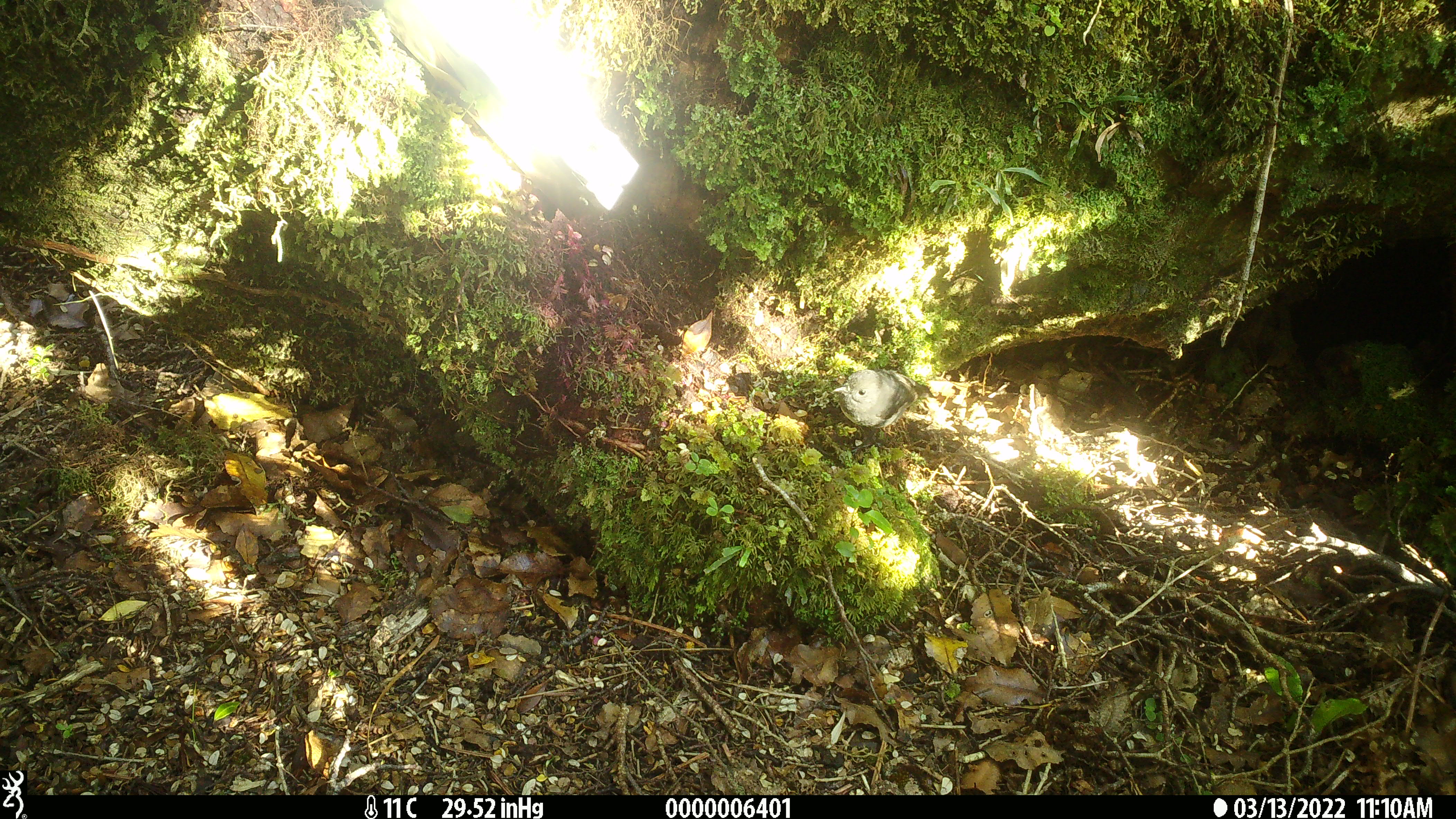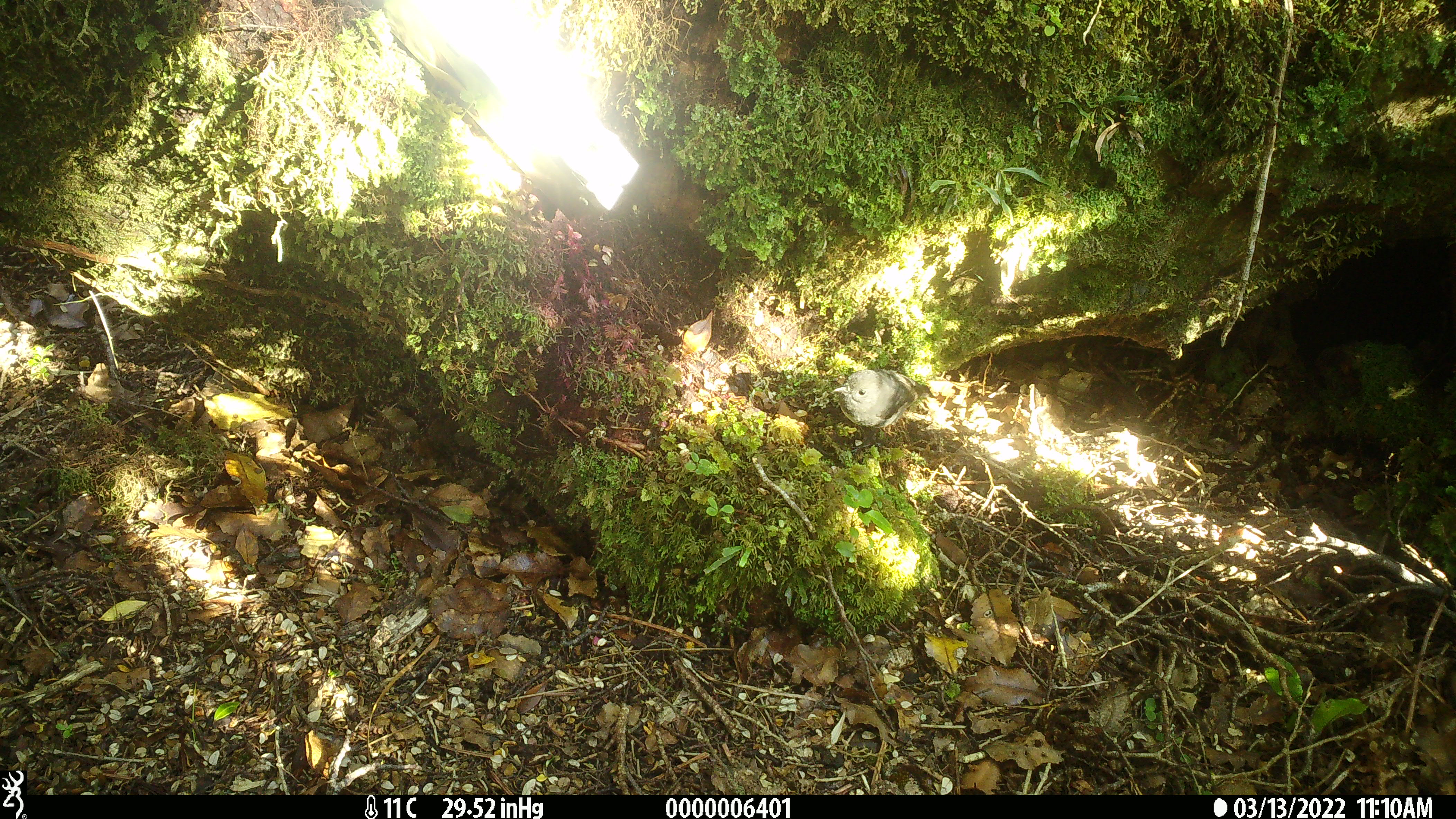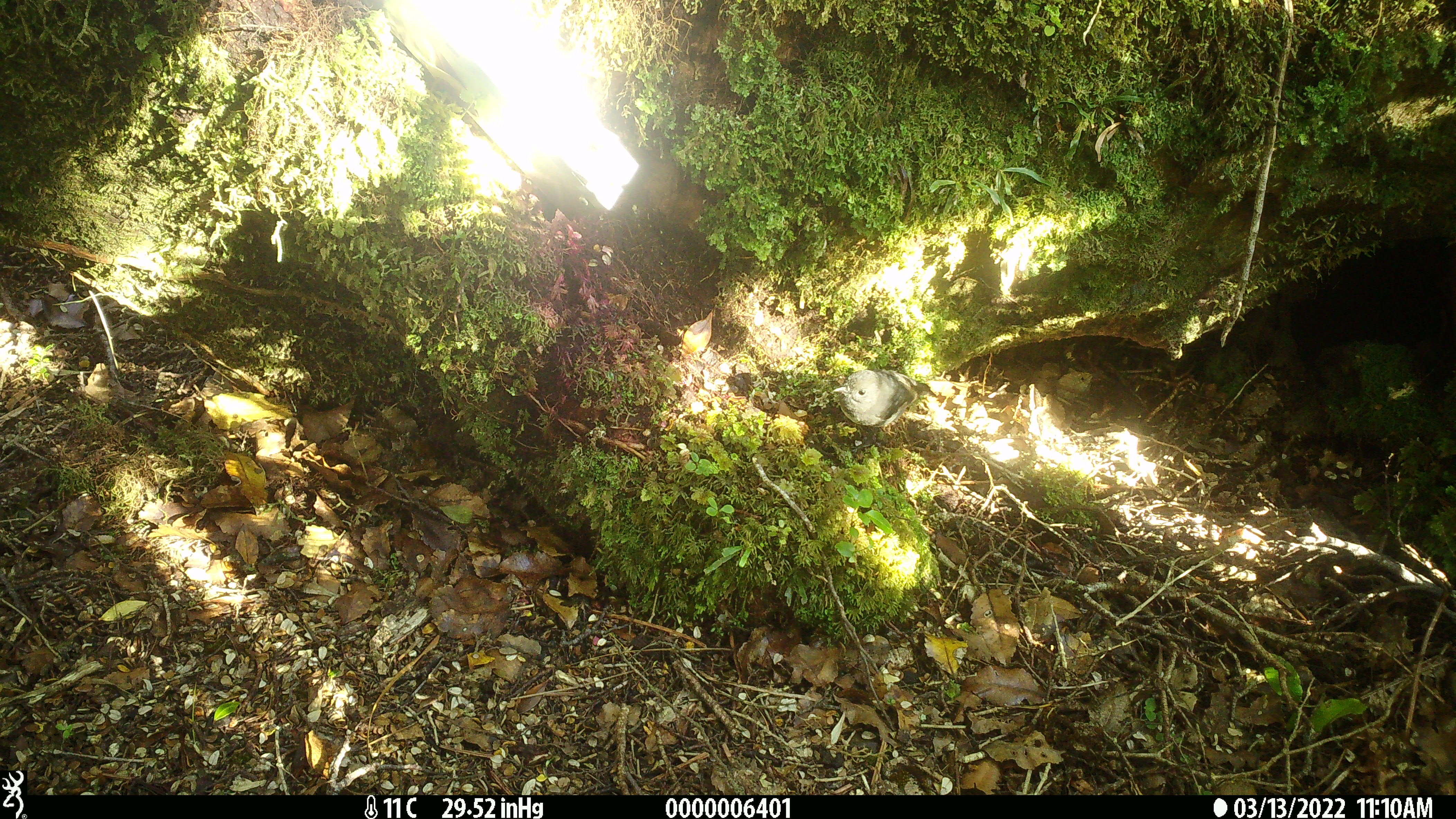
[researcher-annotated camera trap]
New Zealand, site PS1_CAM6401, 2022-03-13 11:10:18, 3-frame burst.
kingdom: Animalia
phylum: Chordata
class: Aves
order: Passeriformes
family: Petroicidae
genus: Petroica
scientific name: Petroica australis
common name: new zealand robin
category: robin